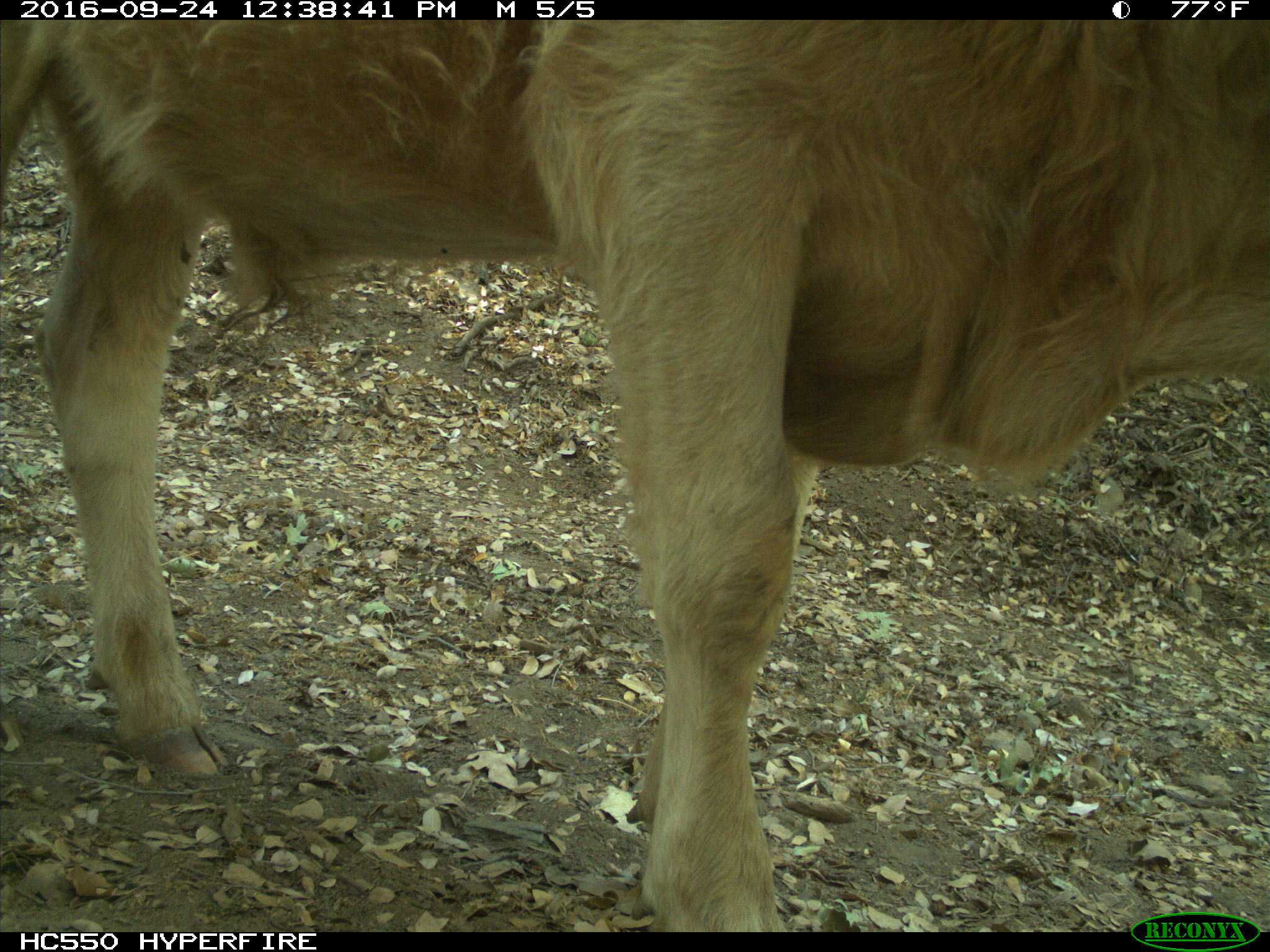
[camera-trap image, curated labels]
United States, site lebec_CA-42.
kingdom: Animalia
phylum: Chordata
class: Mammalia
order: Artiodactyla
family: Bovidae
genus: Bos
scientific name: Bos taurus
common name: domestic cow